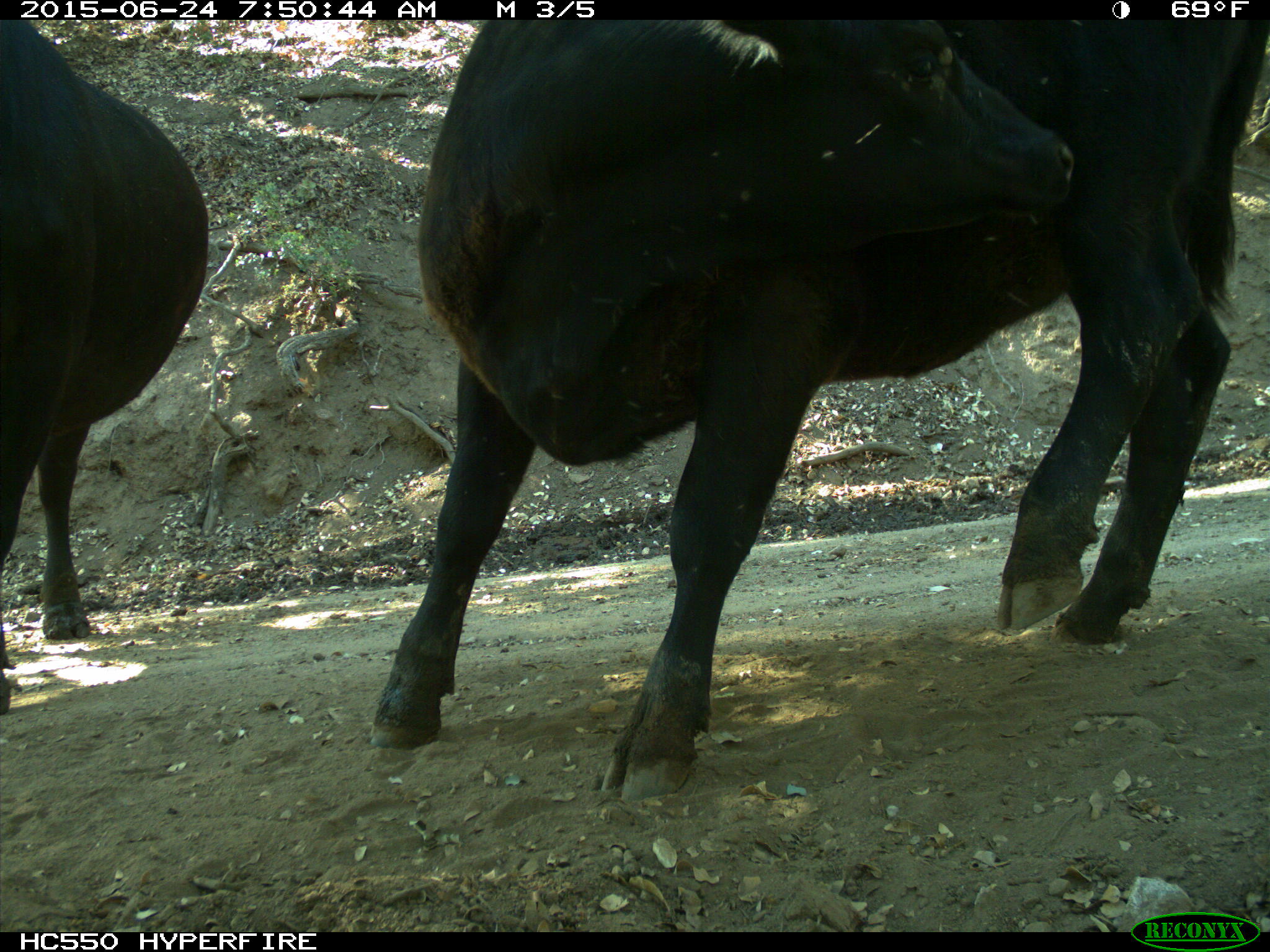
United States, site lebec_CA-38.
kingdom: Animalia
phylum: Chordata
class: Mammalia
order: Artiodactyla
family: Bovidae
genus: Bos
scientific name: Bos taurus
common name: domestic cow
Bos taurus (domestic cow).